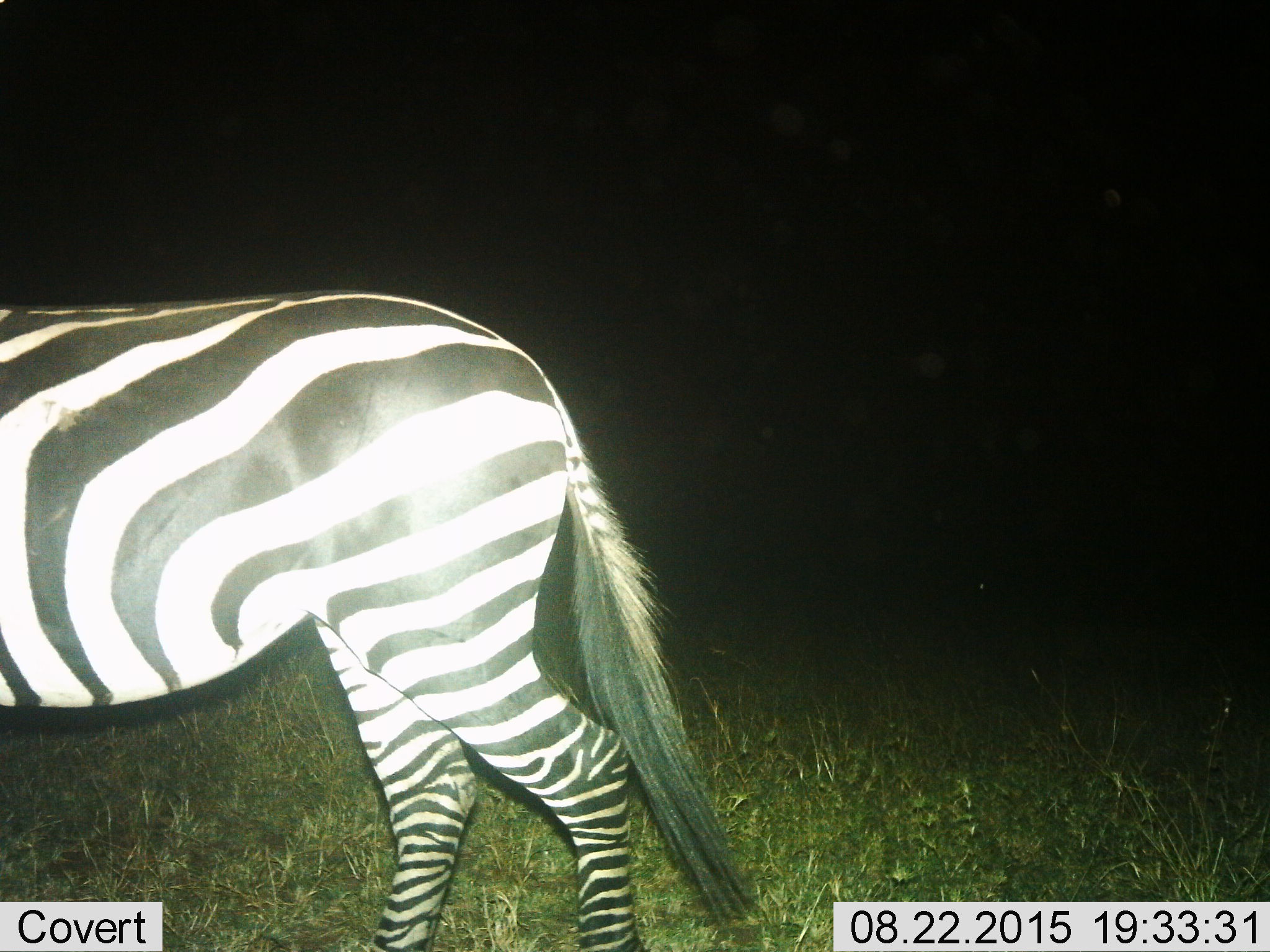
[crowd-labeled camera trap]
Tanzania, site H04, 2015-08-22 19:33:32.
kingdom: Animalia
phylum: Chordata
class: Mammalia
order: Perissodactyla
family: Equidae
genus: Equus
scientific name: Equus quagga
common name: plains zebra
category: zebra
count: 1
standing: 33%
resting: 11%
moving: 56%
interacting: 0%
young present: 0%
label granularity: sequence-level